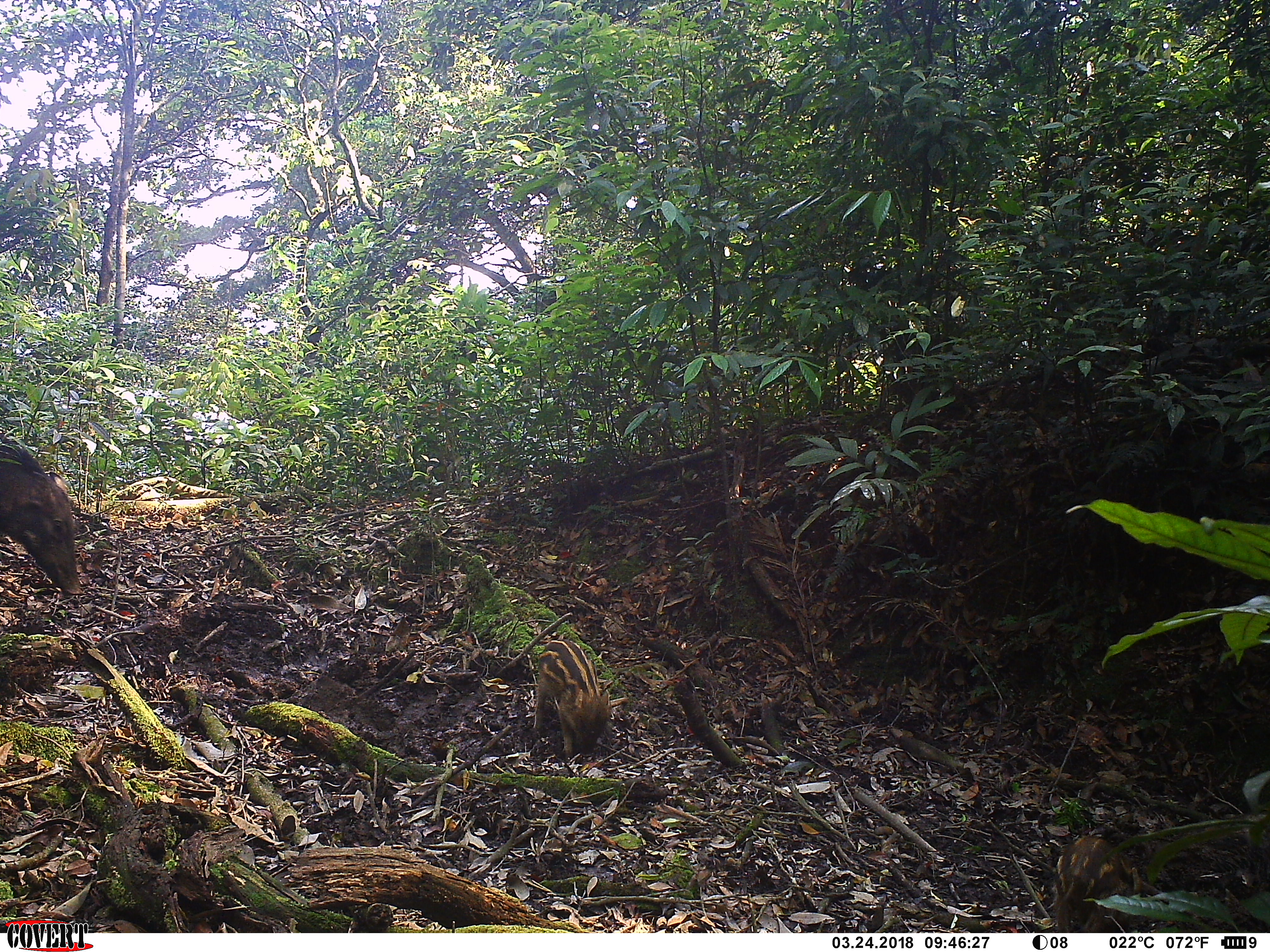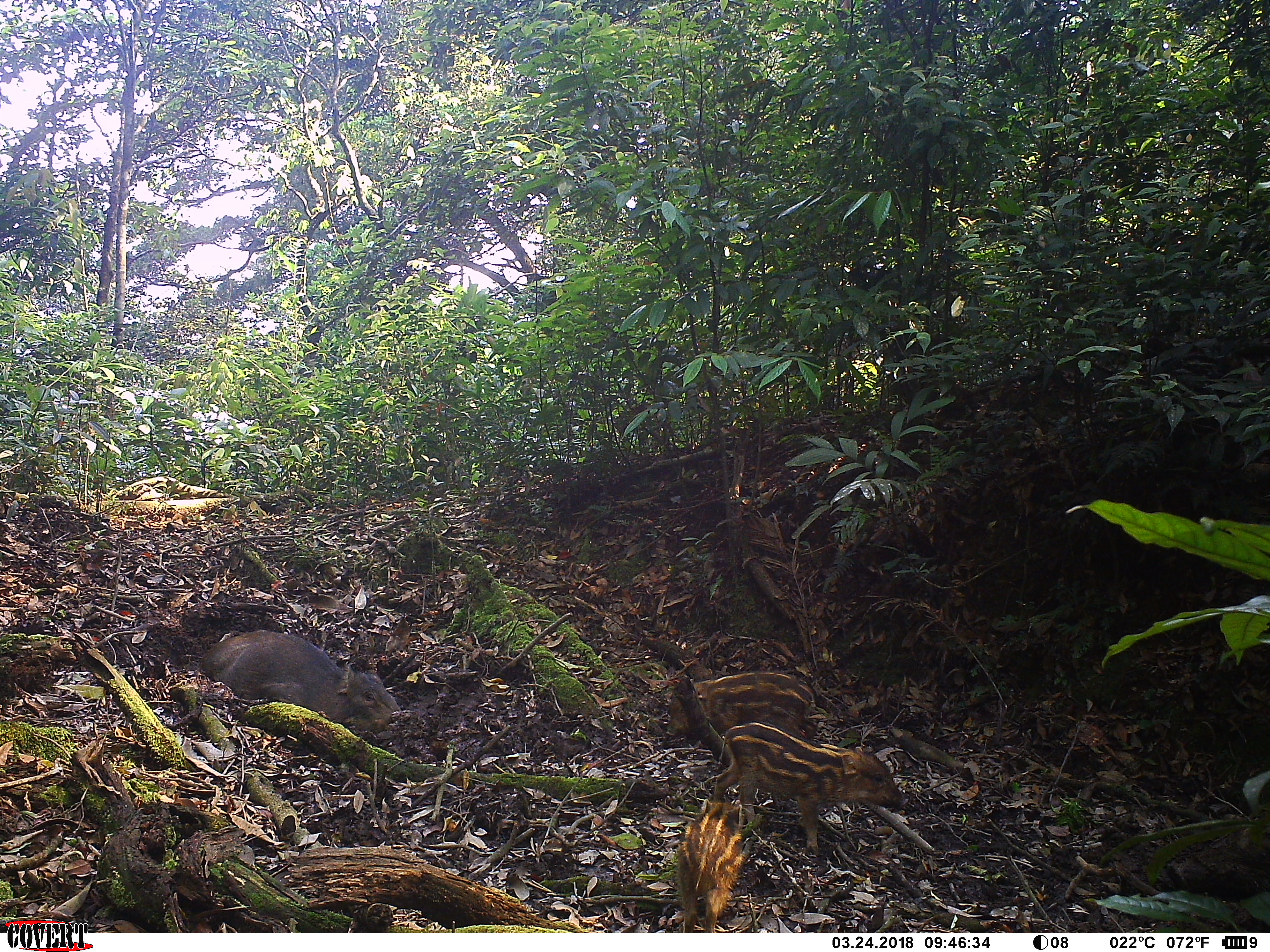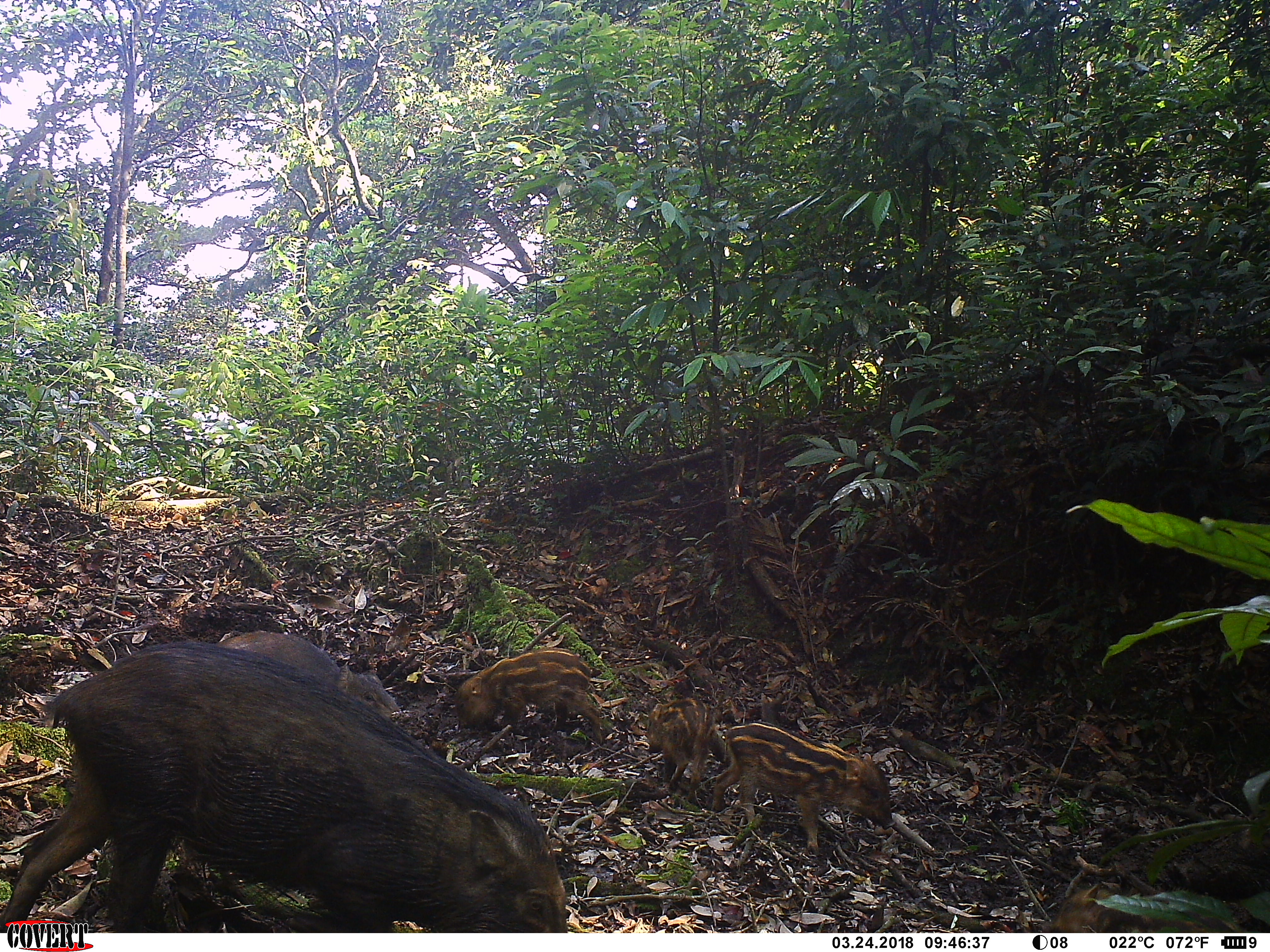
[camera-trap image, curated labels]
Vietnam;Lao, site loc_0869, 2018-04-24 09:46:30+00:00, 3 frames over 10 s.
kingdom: Animalia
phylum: Chordata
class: Mammalia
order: Artiodactyla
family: Suidae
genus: Sus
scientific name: Sus scrofa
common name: eurasian wild pig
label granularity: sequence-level